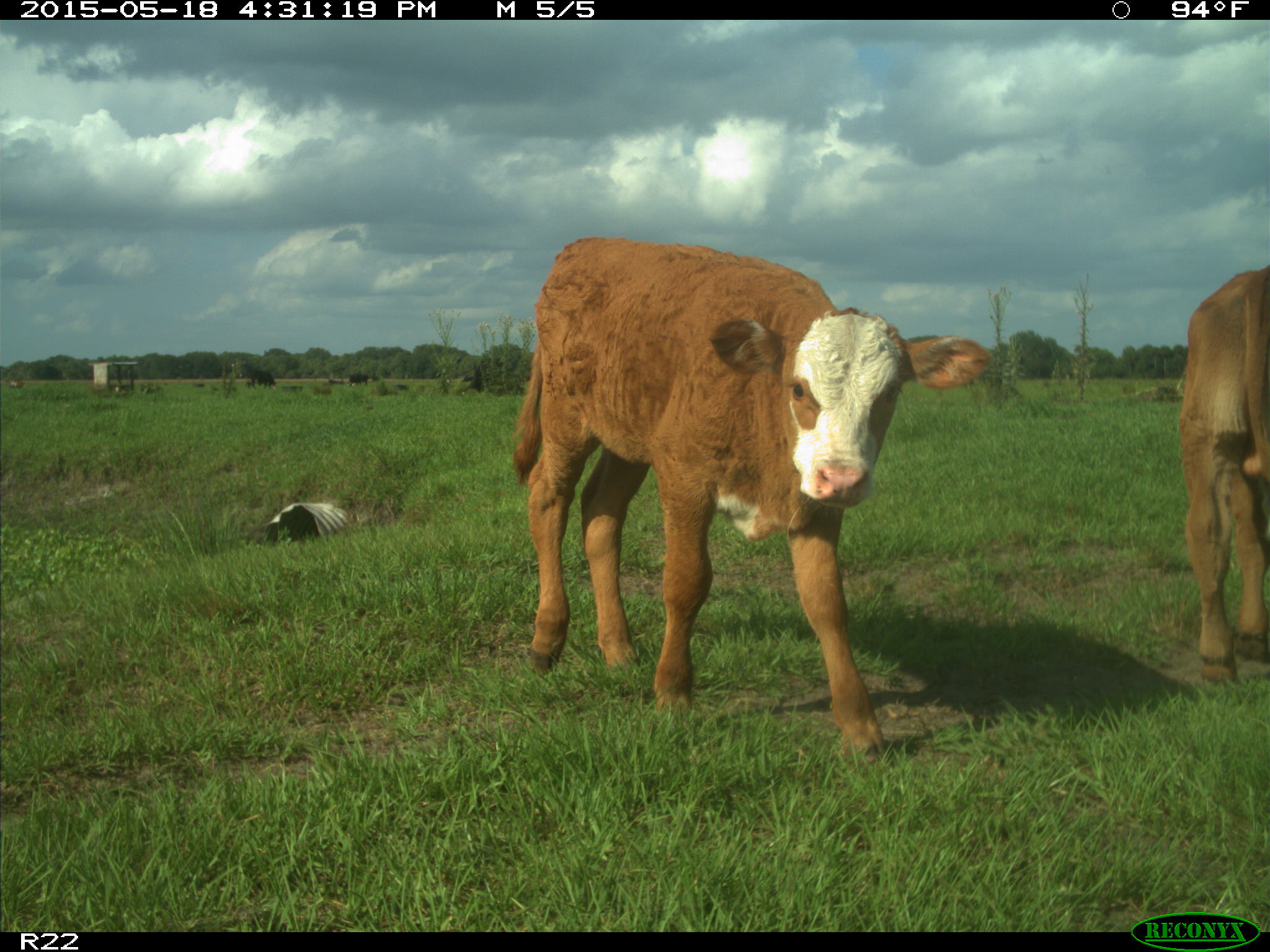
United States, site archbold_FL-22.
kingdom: Animalia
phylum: Chordata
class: Mammalia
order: Artiodactyla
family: Bovidae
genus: Bos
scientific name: Bos taurus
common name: domestic cow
Bos taurus (domestic cow).